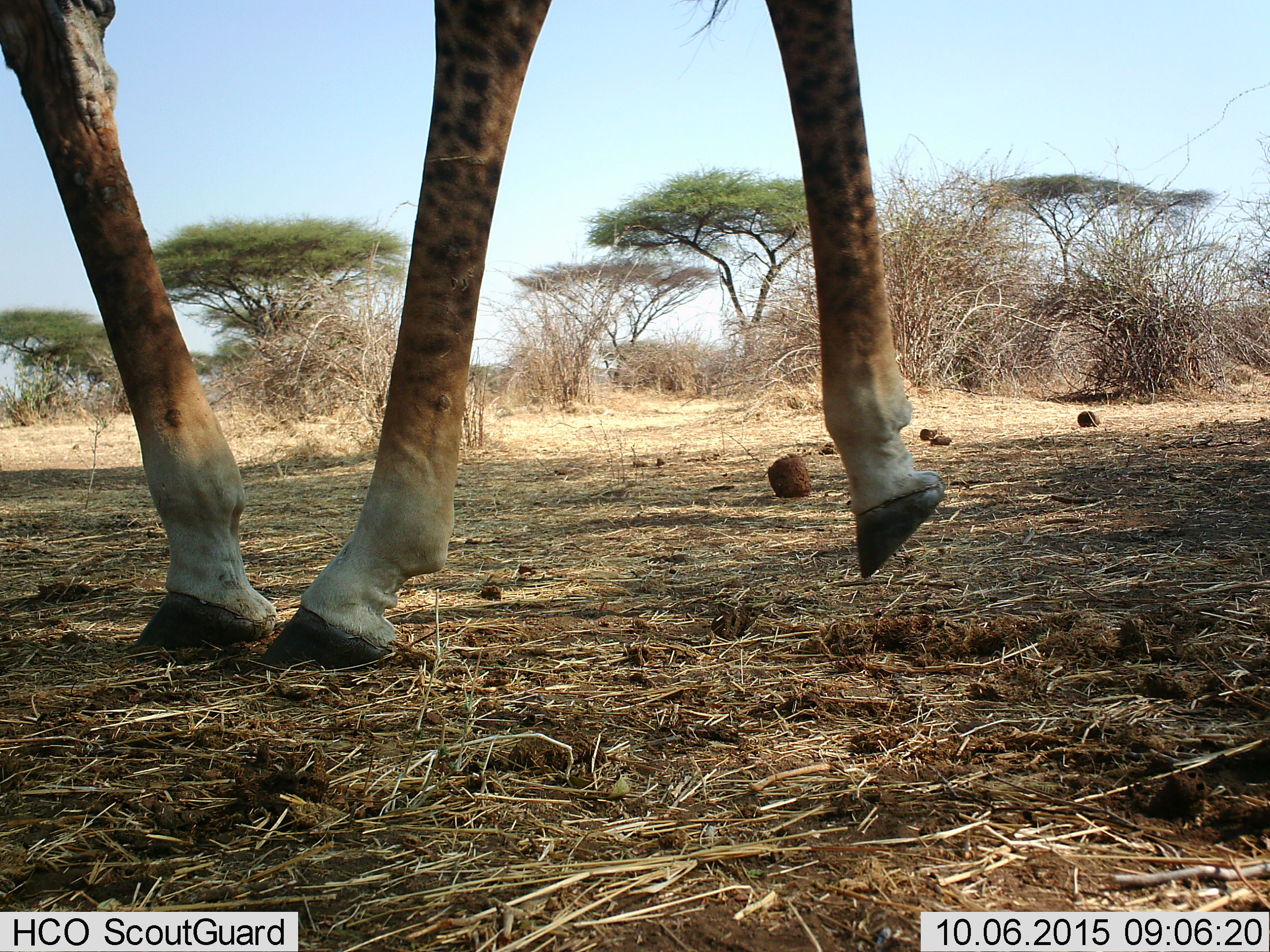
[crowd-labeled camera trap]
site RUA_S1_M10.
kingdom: Animalia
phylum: Chordata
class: Mammalia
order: Artiodactyla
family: Giraffidae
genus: Giraffa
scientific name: Giraffa camelopardalis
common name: giraffe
Giraffe (Giraffa camelopardalis), count 1. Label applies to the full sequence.